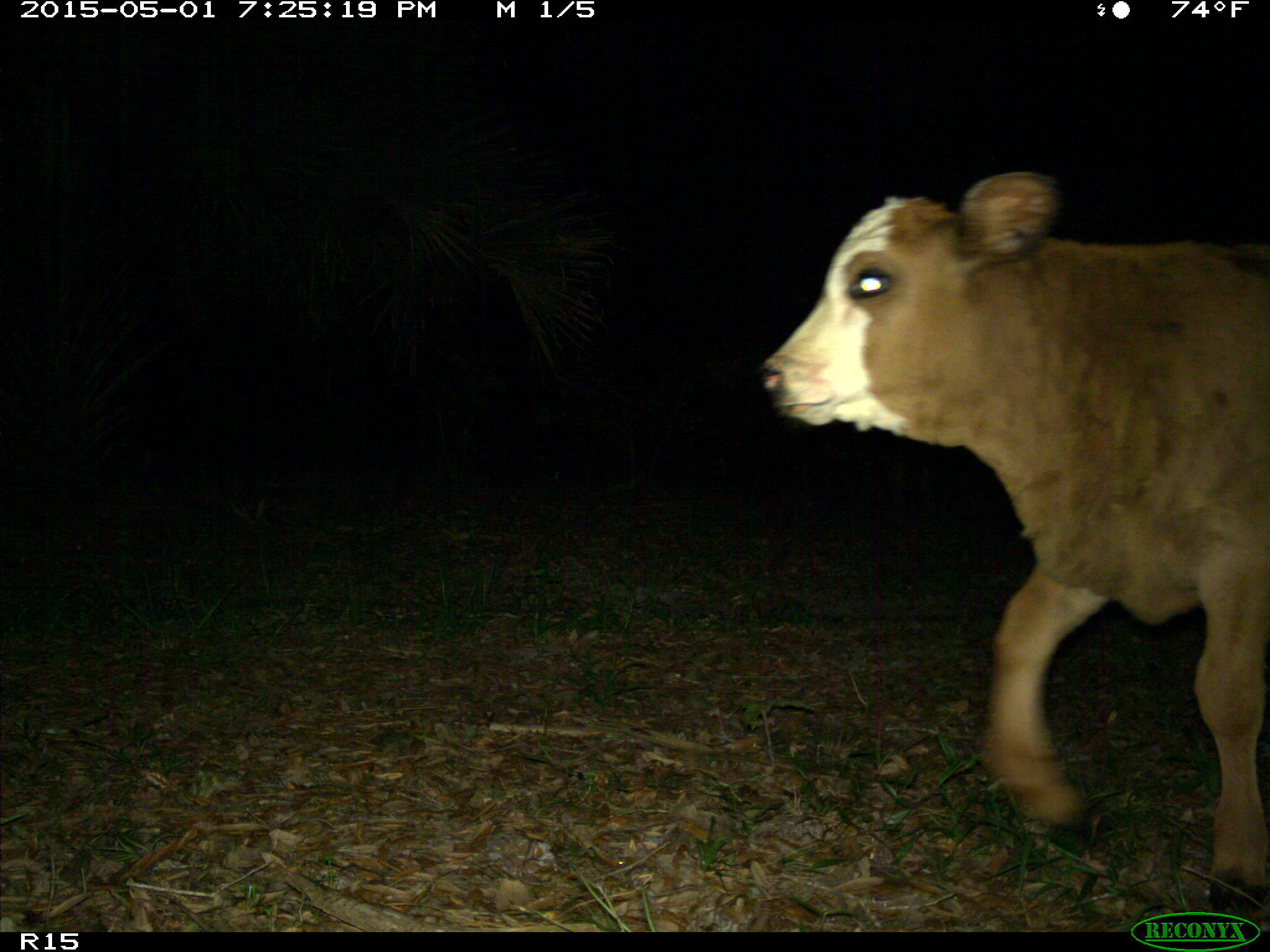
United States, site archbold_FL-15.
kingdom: Animalia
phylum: Chordata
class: Mammalia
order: Artiodactyla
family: Bovidae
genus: Bos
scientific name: Bos taurus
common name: domestic cow